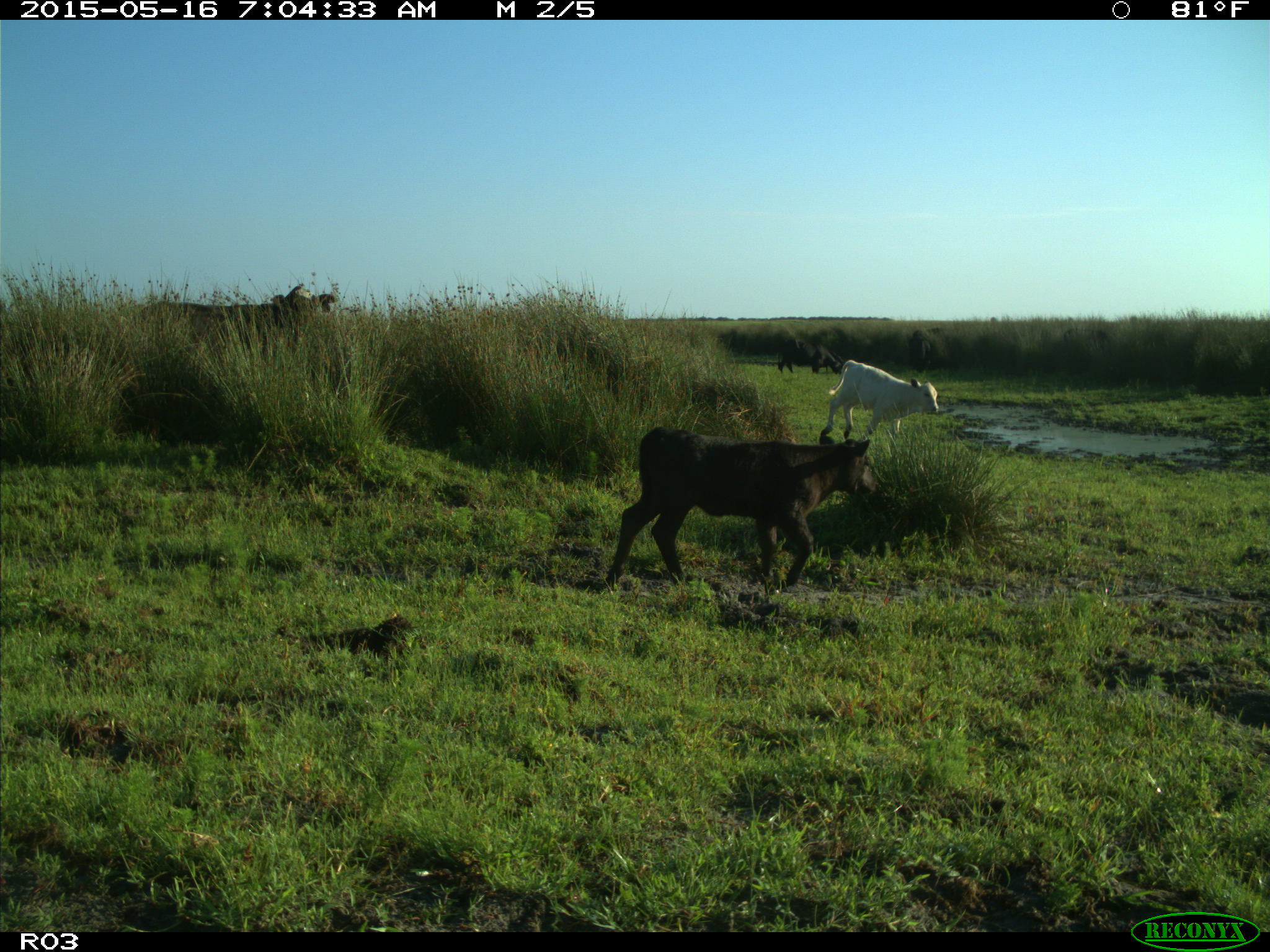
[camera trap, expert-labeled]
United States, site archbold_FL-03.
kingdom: Animalia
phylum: Chordata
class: Mammalia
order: Artiodactyla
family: Bovidae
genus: Bos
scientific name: Bos taurus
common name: domestic cow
Bos taurus (domestic cow).